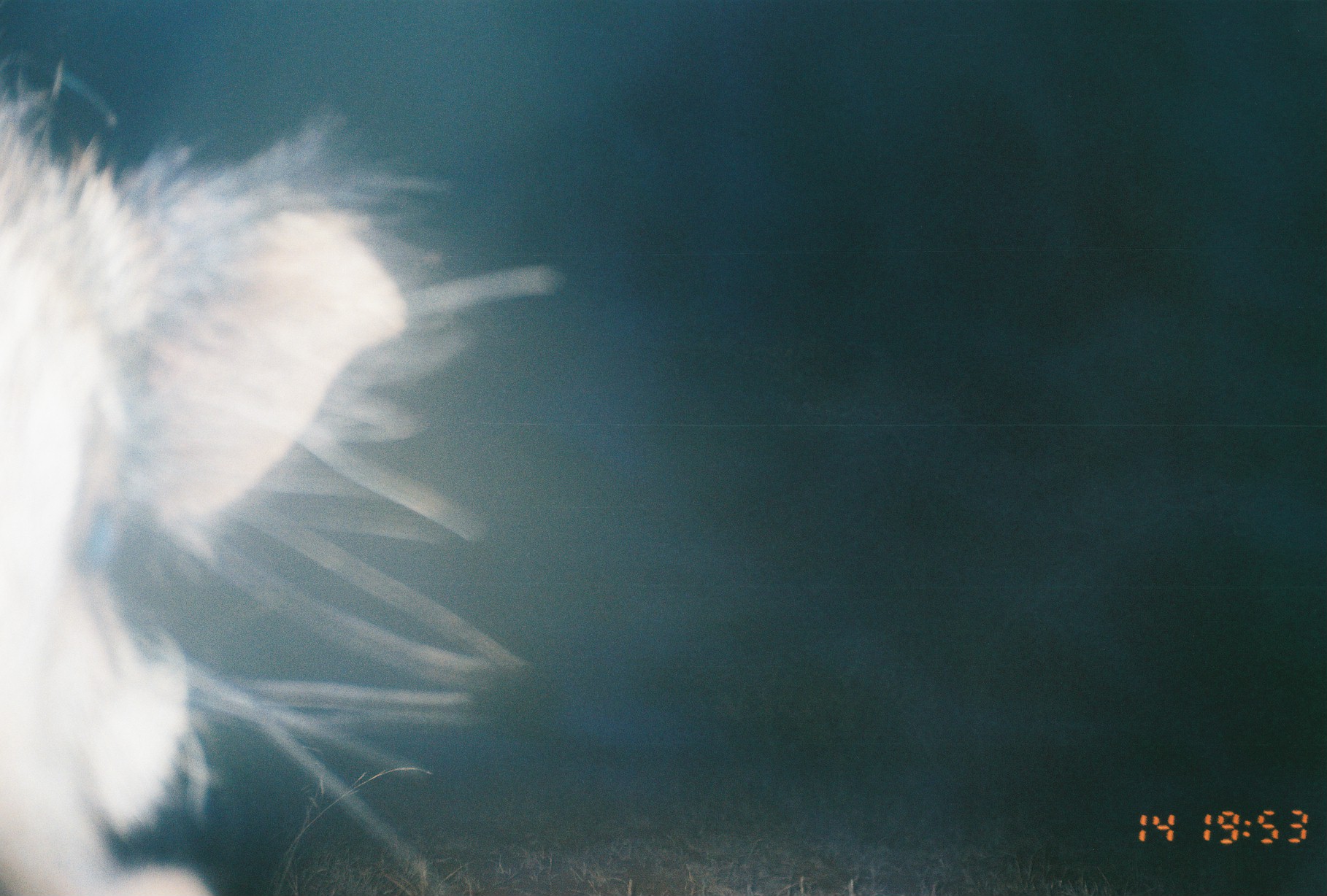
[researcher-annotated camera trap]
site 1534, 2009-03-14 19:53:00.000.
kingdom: Animalia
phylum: Chordata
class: Mammalia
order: Artiodactyla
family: Suidae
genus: Phacochoerus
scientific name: Phacochoerus africanus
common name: common warthog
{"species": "Phacochoerus africanus (common warthog)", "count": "1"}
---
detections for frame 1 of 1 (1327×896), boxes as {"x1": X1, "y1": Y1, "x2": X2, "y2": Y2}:
phacochoerus africanus: {"x1": 0, "y1": 32, "x2": 567, "y2": 896}